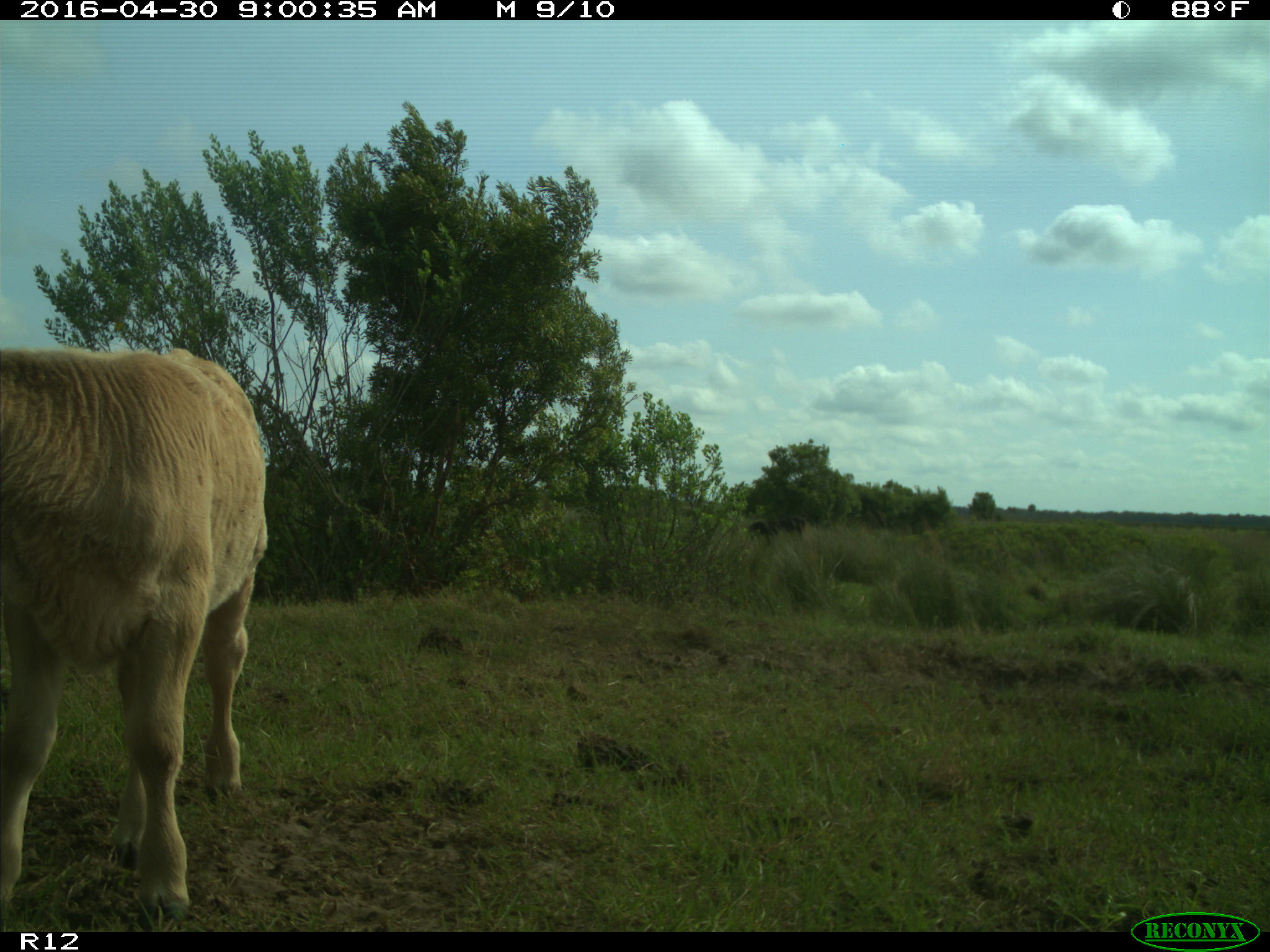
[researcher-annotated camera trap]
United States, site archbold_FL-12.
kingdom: Animalia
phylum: Chordata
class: Mammalia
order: Artiodactyla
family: Bovidae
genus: Bos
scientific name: Bos taurus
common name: domestic cow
Bos taurus (domestic cow).